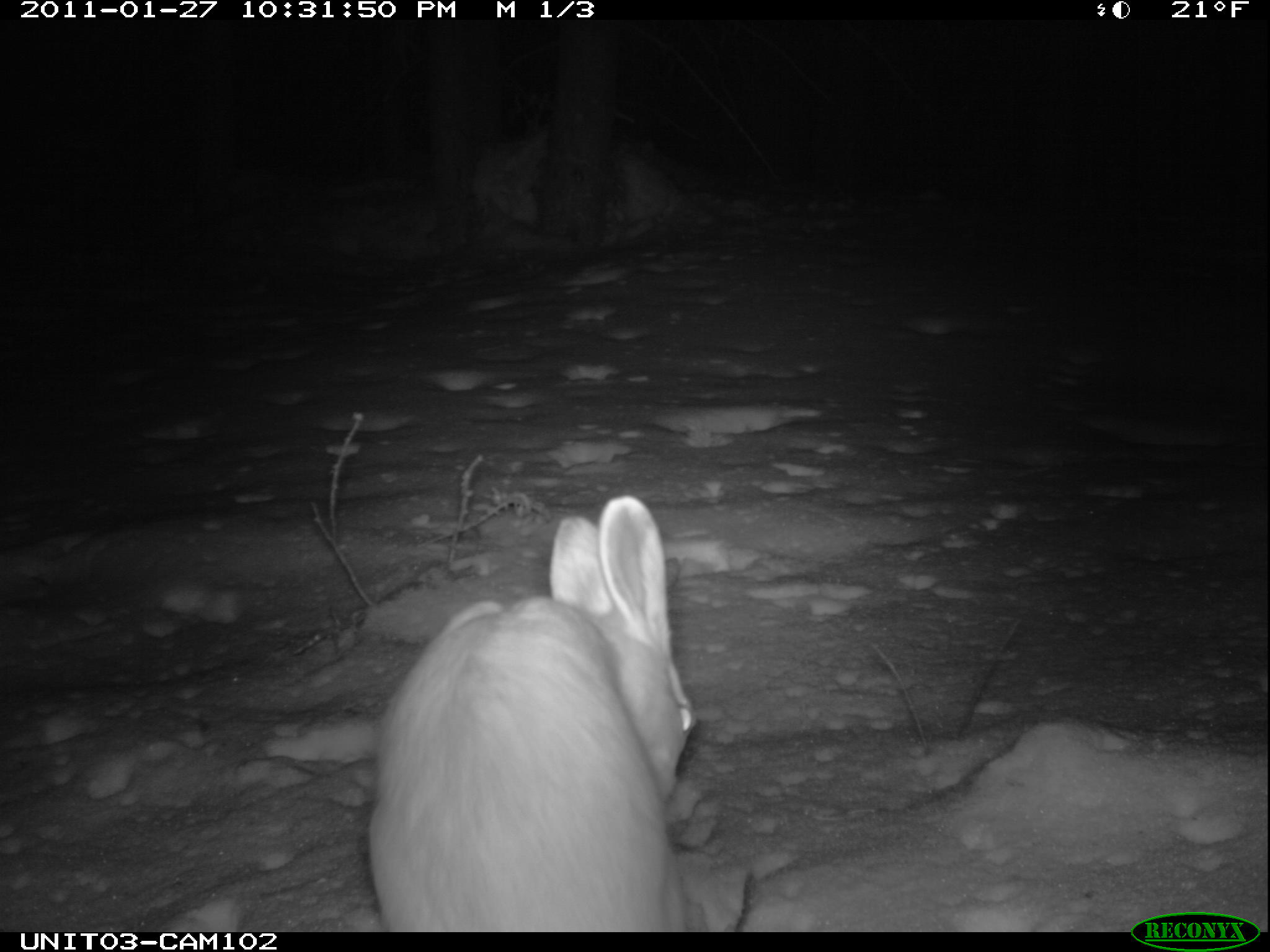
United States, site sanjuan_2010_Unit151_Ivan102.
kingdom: Animalia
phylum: Chordata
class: Mammalia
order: Lagomorpha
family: Leporidae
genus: Lepus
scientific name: Lepus americanus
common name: snowshoe hare